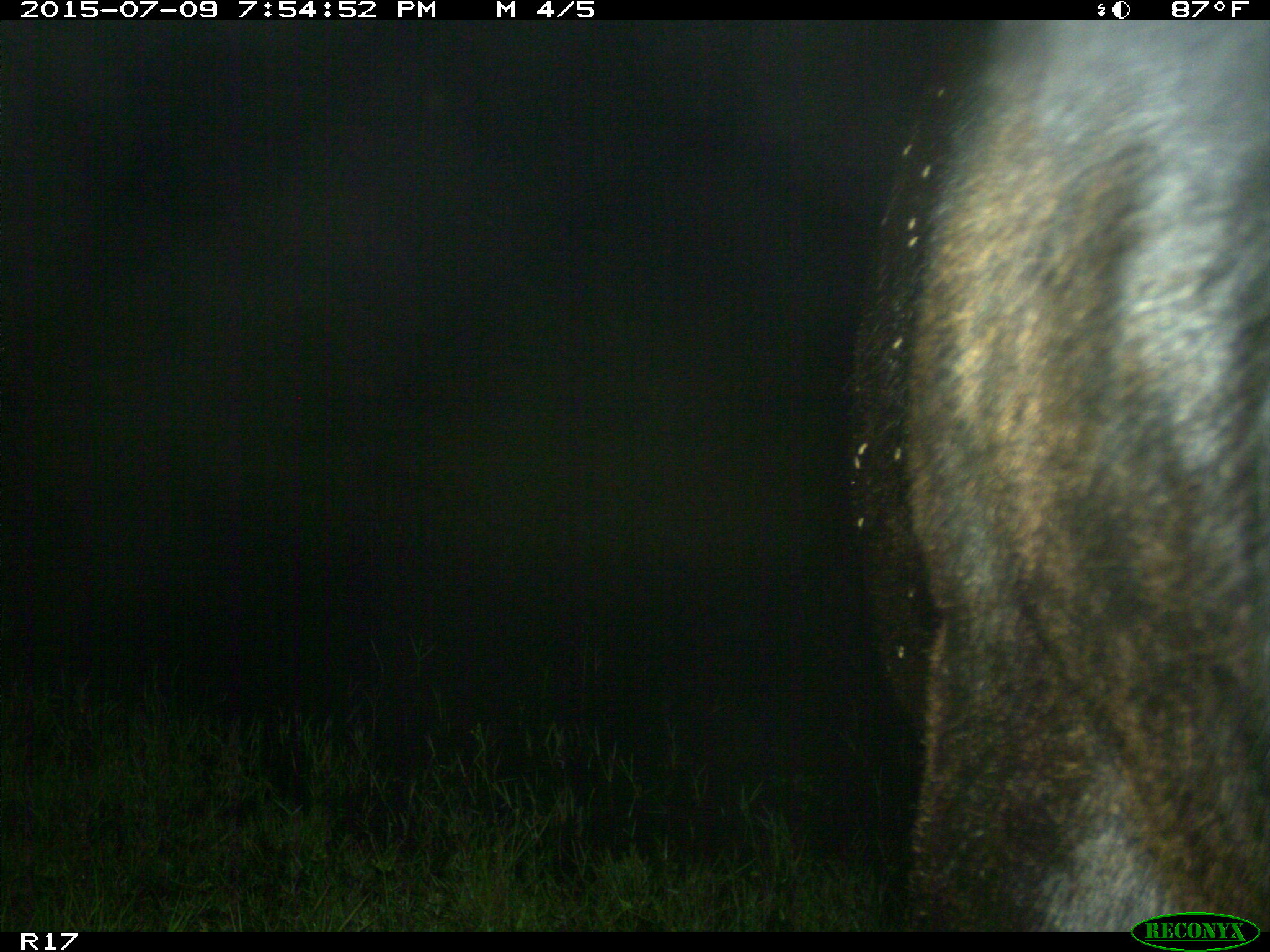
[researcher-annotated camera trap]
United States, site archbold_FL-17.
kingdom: Animalia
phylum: Chordata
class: Mammalia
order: Artiodactyla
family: Bovidae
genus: Bos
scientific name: Bos taurus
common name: domestic cow